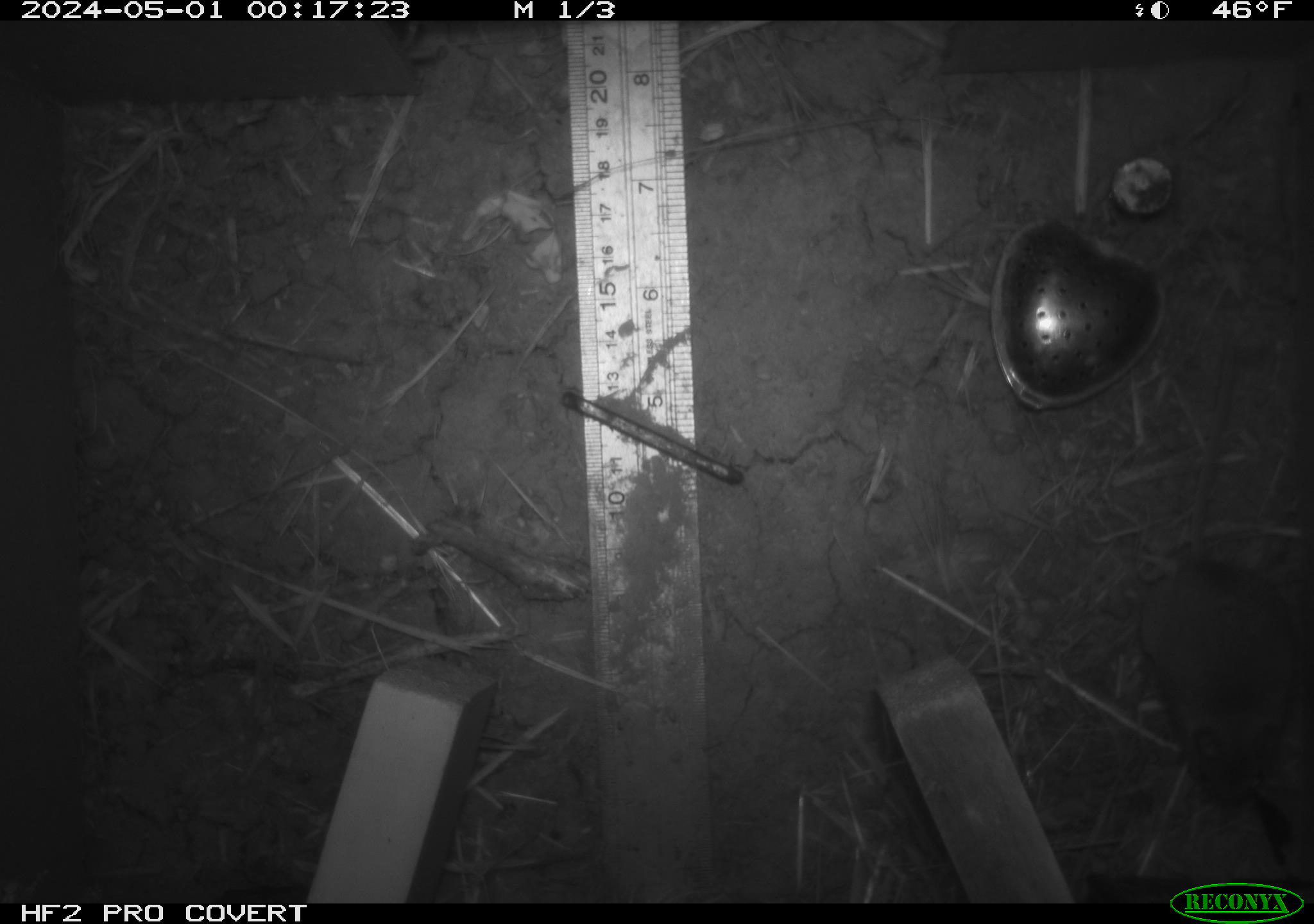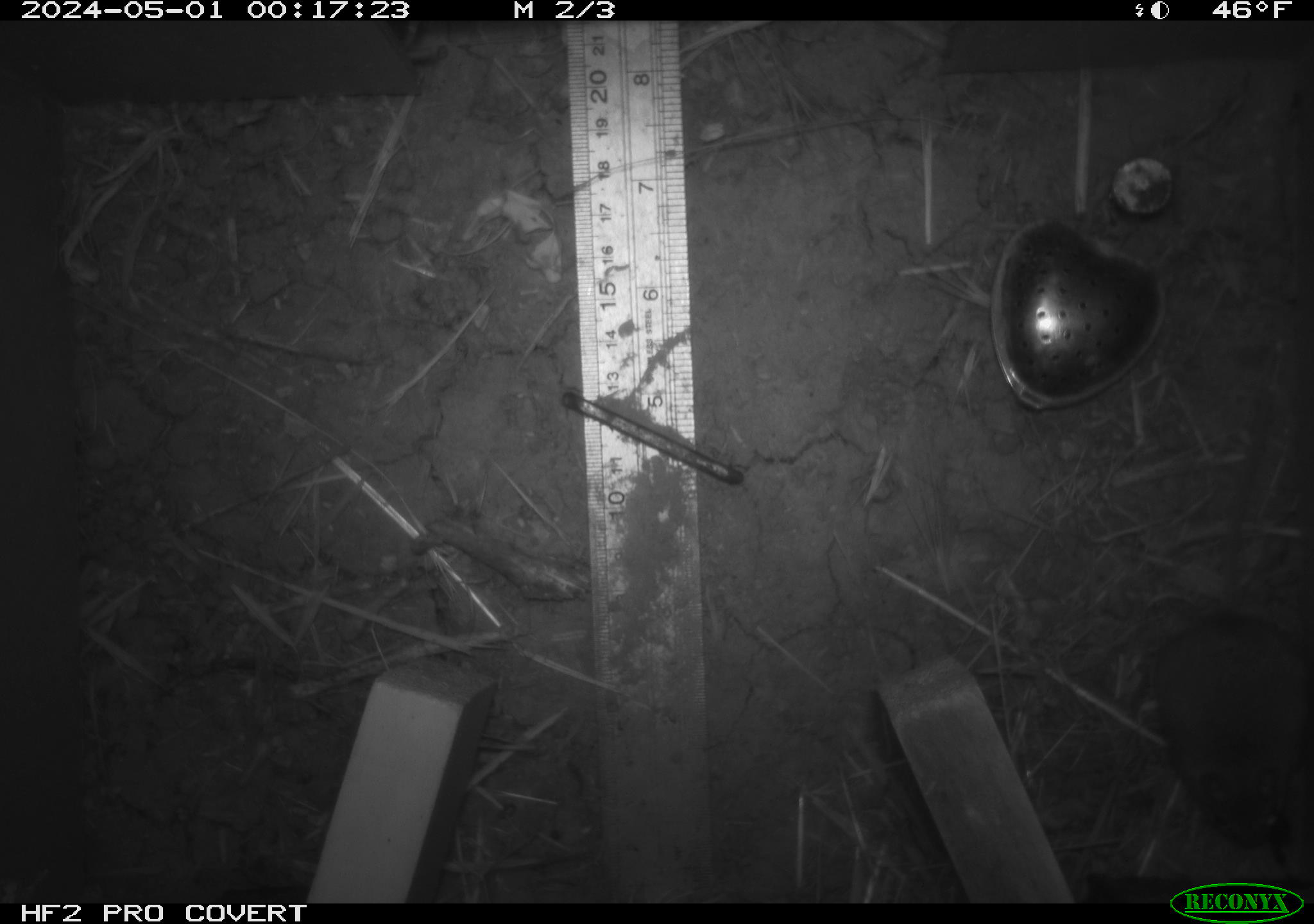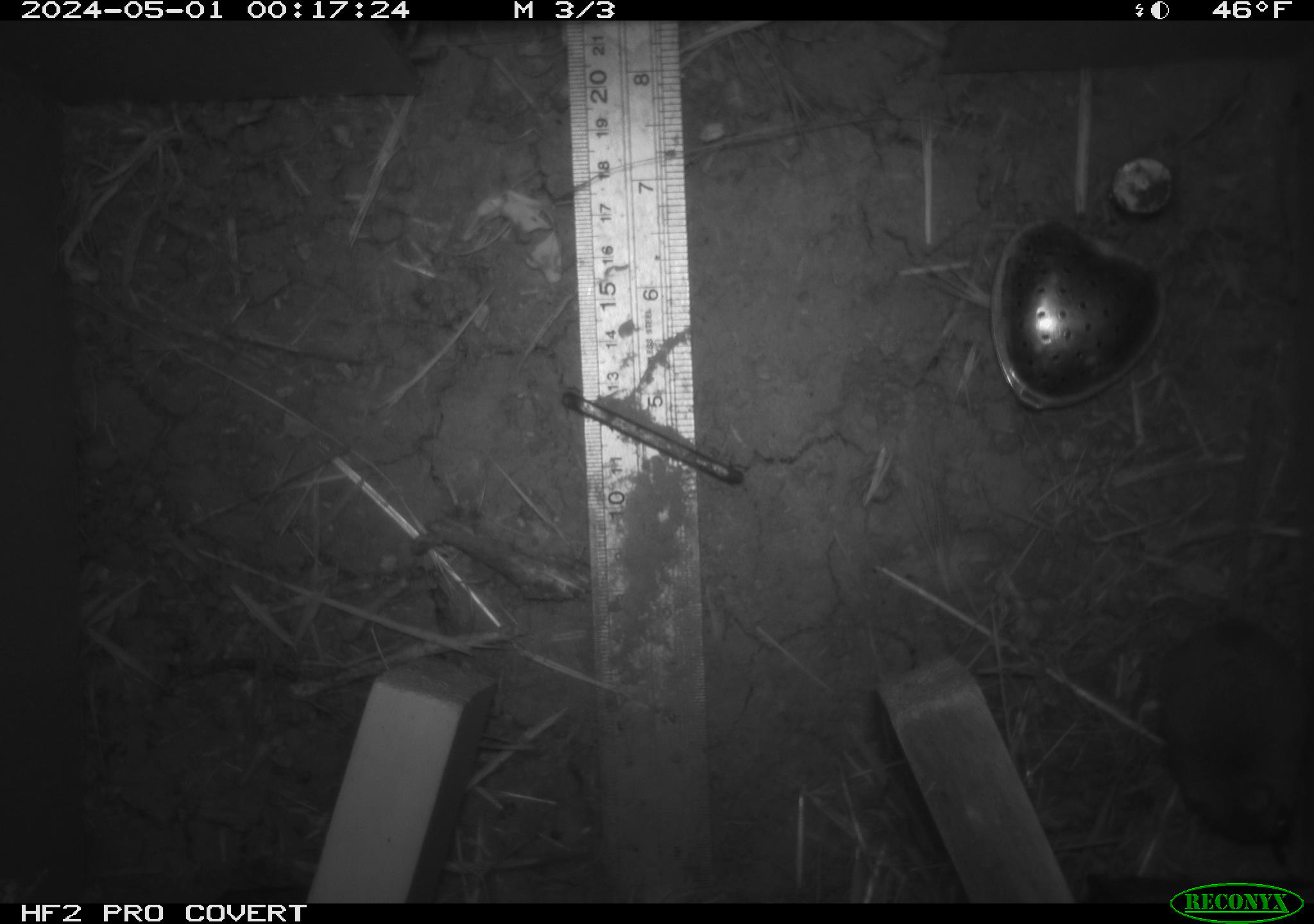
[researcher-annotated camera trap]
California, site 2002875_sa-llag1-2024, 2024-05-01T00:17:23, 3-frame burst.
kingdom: Animalia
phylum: Chordata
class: Mammalia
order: Rodentia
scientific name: Rodentia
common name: mouse species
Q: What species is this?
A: Mouse species (Rodentia).